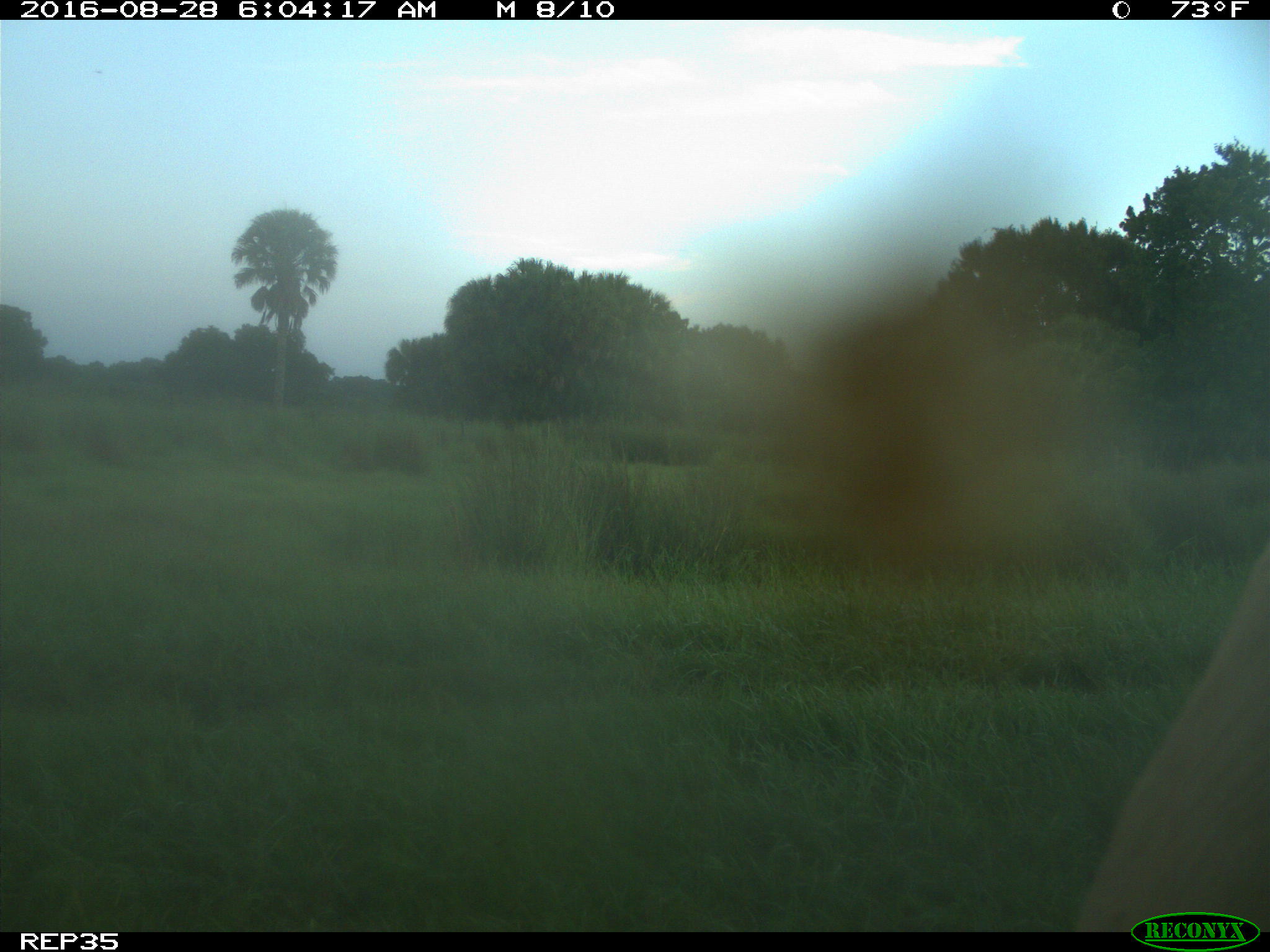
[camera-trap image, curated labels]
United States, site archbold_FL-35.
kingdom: Animalia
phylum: Chordata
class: Mammalia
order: Artiodactyla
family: Bovidae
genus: Bos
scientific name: Bos taurus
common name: domestic cow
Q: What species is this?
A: Bos taurus (domestic cow).